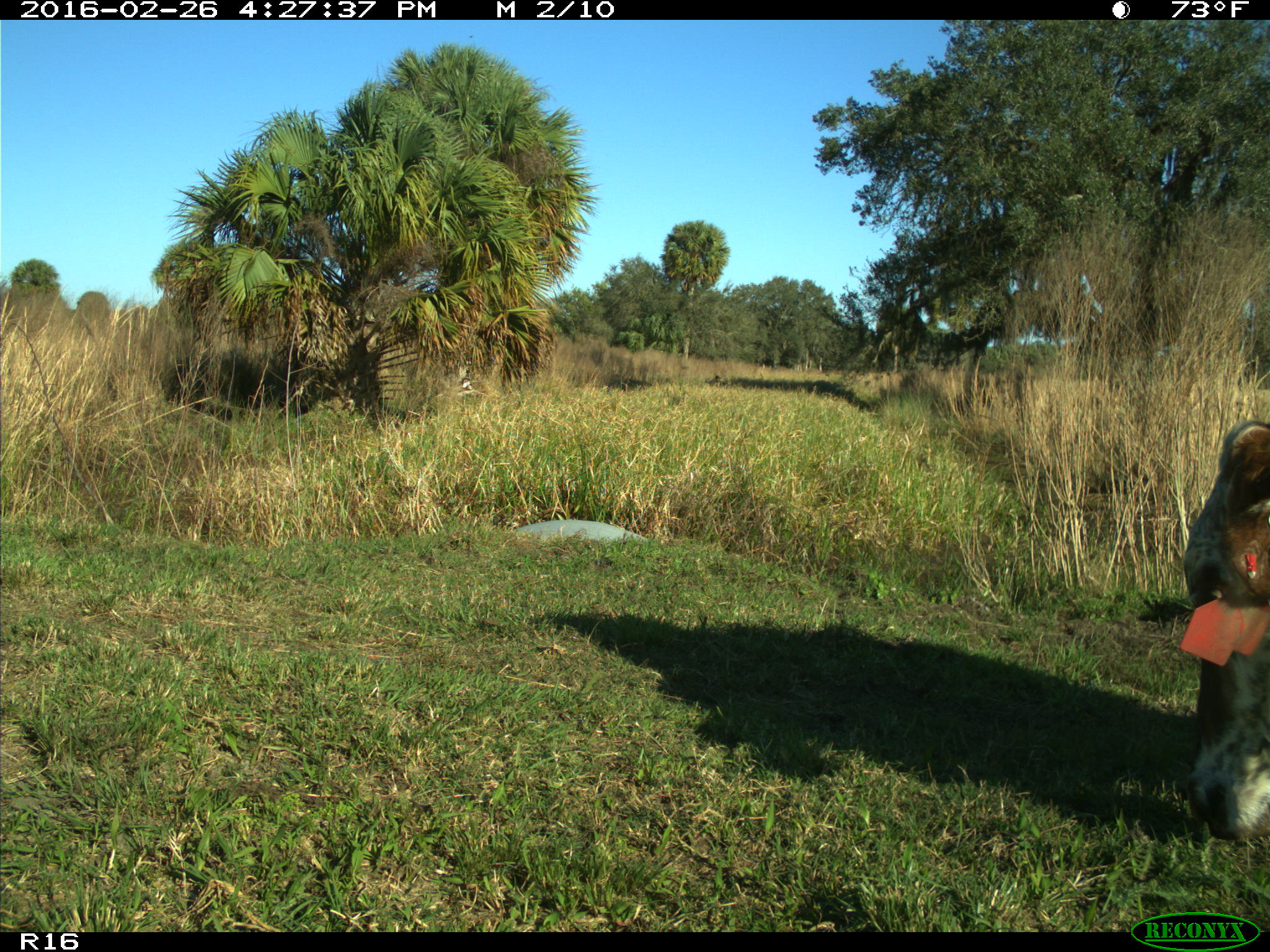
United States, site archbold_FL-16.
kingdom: Animalia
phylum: Chordata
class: Mammalia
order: Artiodactyla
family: Bovidae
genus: Bos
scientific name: Bos taurus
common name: domestic cow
Bos taurus (domestic cow).